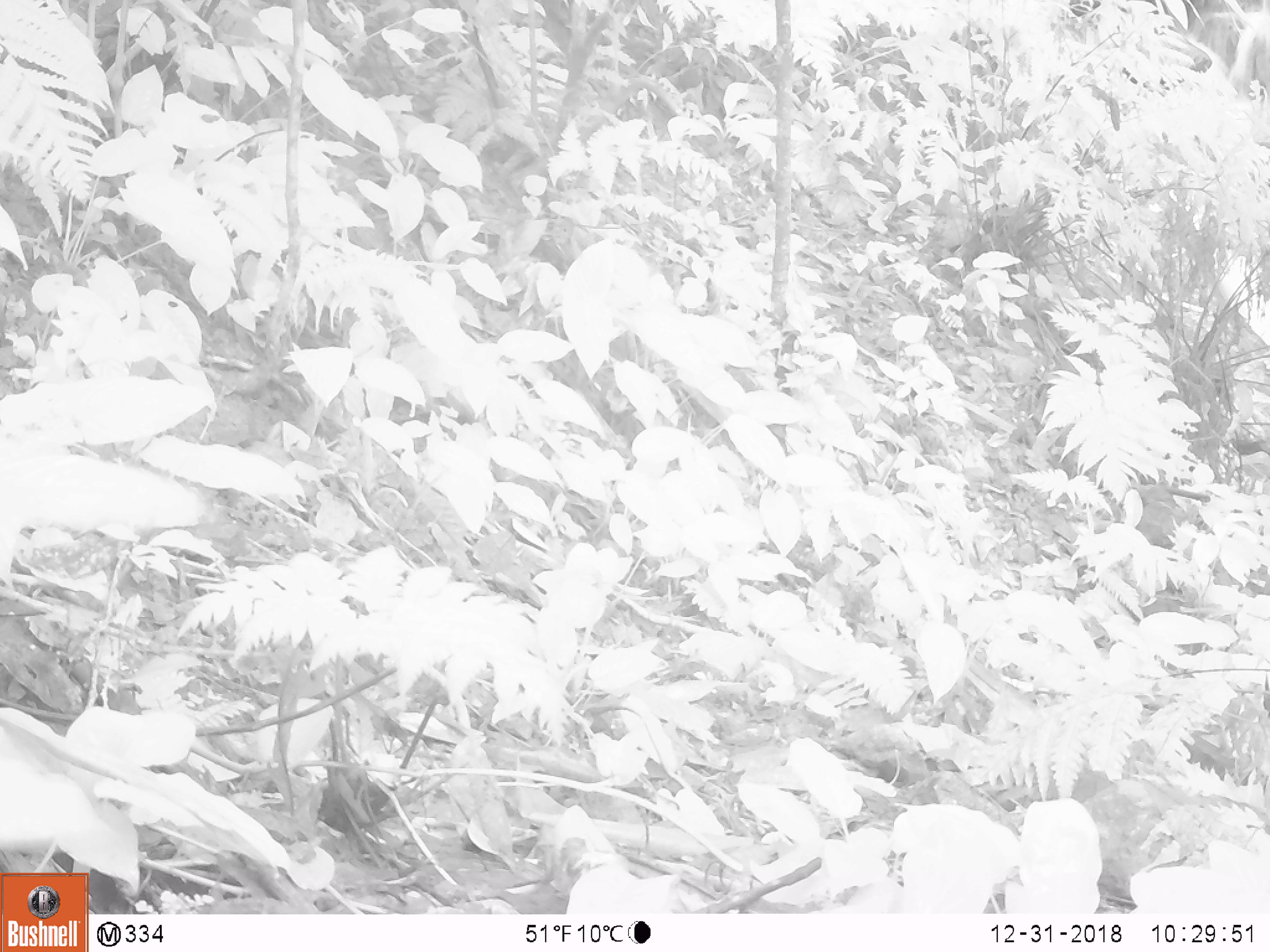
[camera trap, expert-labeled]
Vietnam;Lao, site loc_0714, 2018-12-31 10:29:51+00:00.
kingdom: Animalia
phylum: Chordata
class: Aves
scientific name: Aves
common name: bird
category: unidentified bird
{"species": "unidentified bird (bird) (Aves)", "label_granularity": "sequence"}